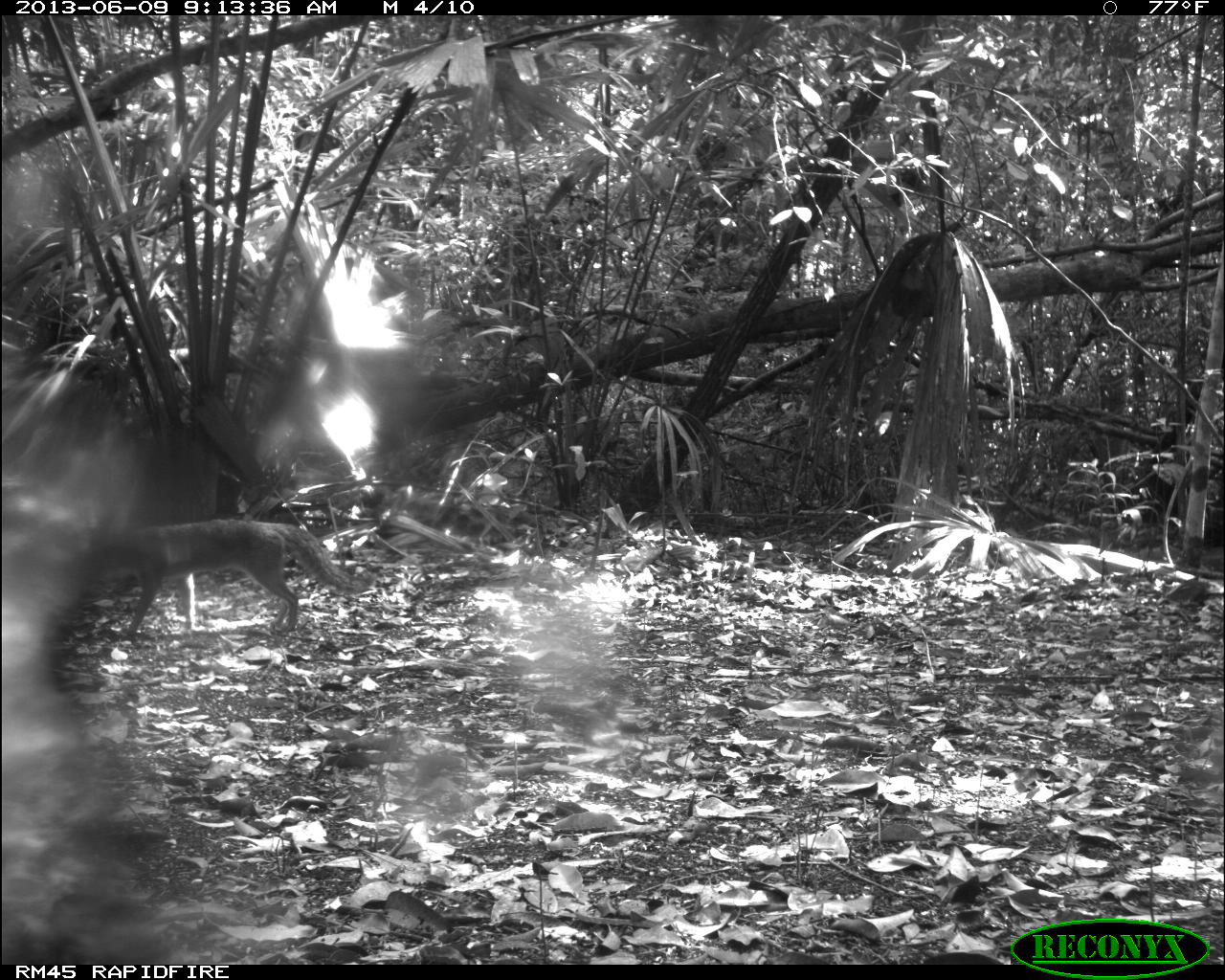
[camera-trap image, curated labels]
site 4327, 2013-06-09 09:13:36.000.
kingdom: Animalia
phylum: Chordata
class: Mammalia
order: Carnivora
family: Canidae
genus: Urocyon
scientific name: Urocyon cinereoargenteus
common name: gray fox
Urocyon cinereoargenteus (gray fox), count 1.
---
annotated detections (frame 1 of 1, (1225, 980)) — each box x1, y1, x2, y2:
urocyon cinereoargenteus: 48, 517, 353, 638